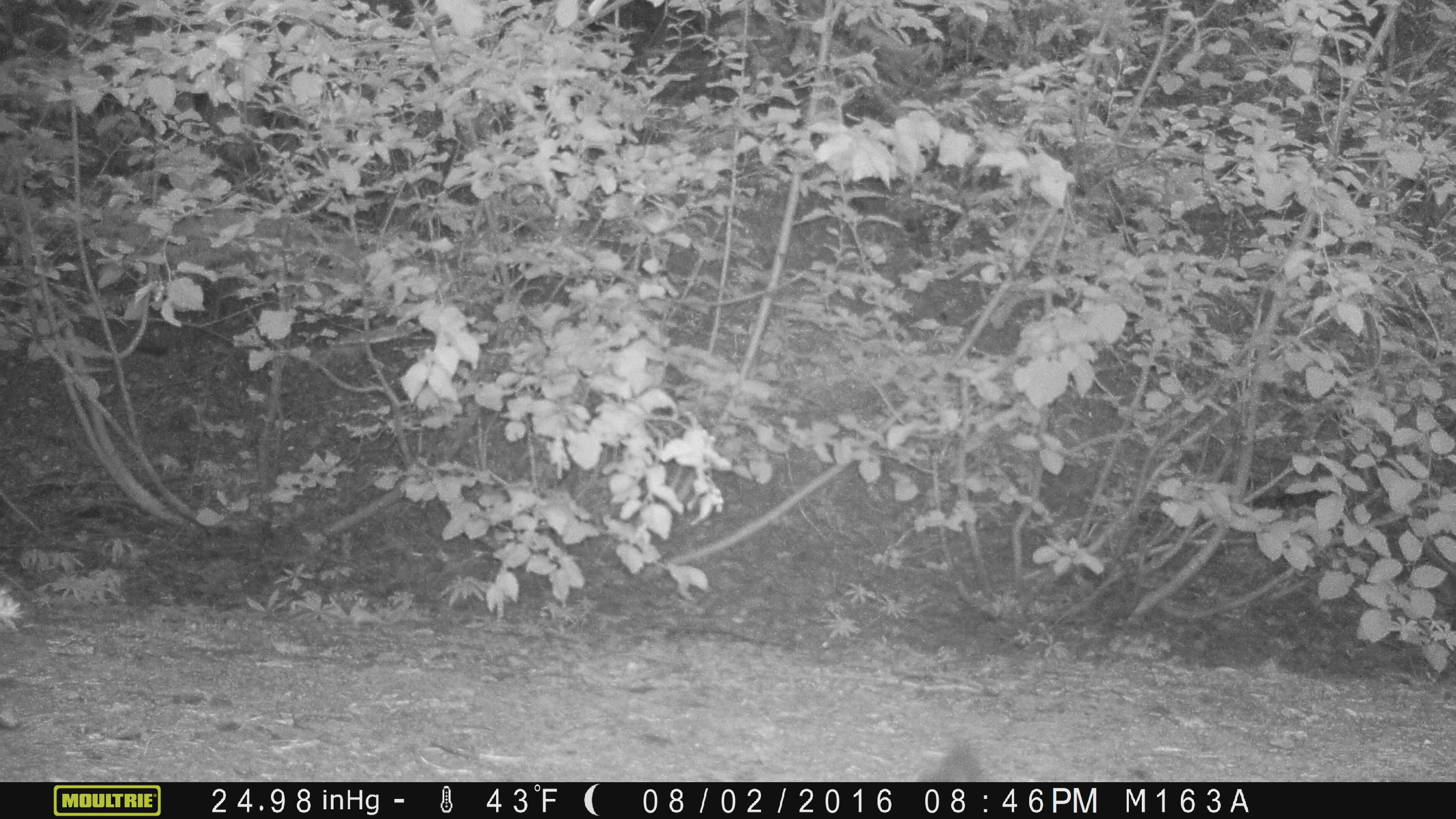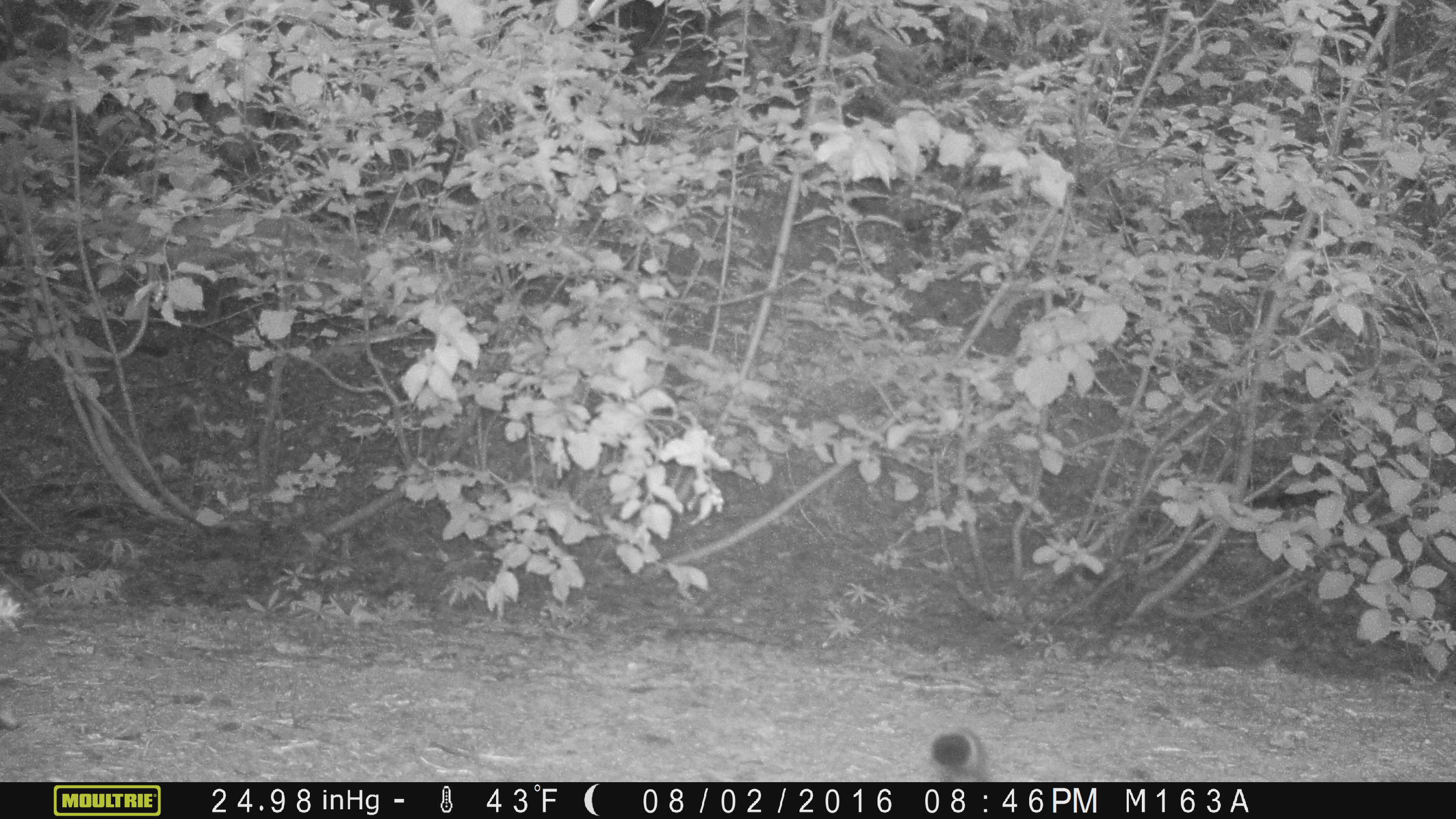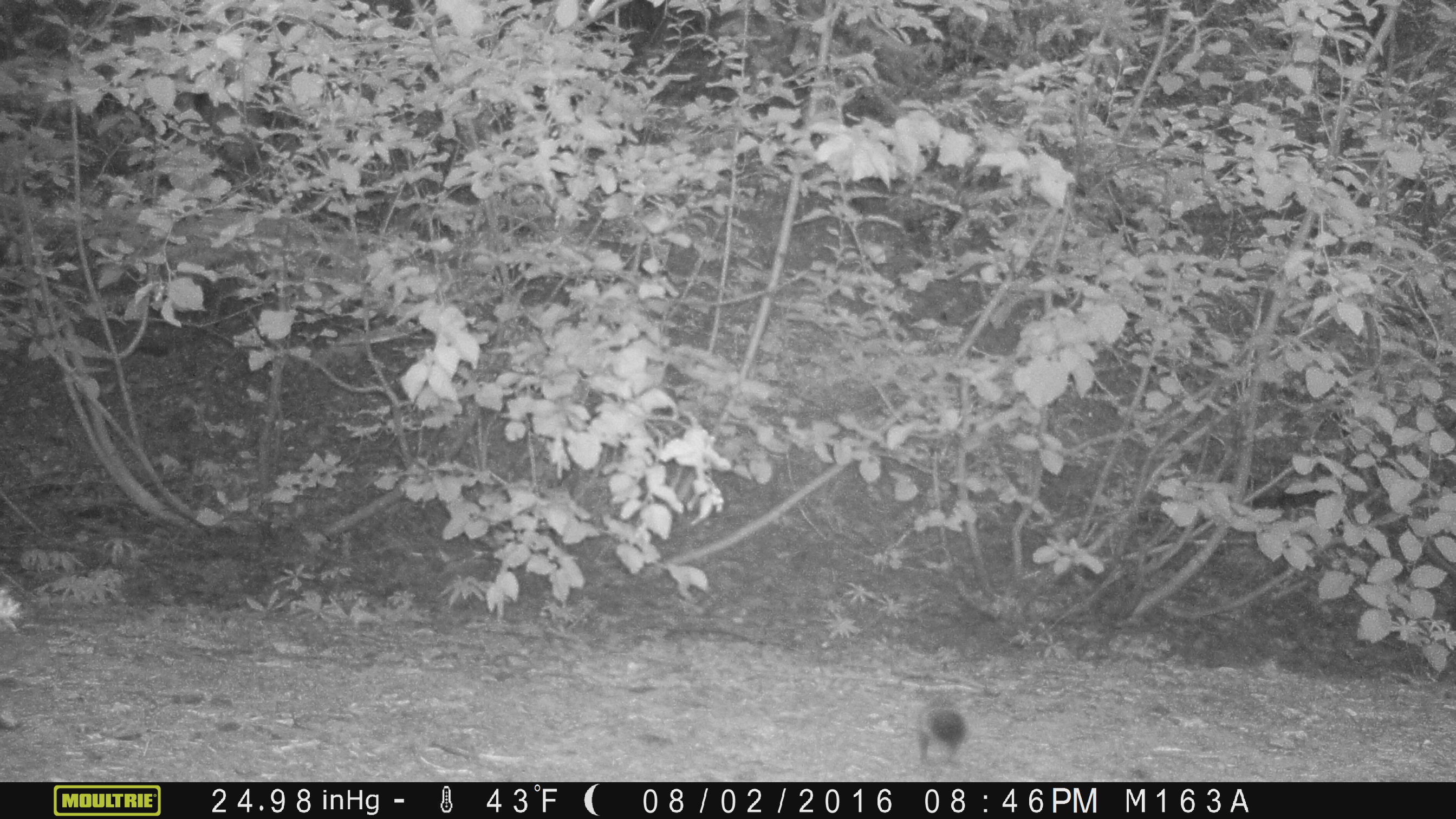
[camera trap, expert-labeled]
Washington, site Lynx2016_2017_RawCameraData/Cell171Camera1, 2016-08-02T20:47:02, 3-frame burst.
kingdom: Animalia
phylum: Chordata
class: Mammalia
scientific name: Mammalia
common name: small mammal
Small mammal (Mammalia). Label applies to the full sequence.